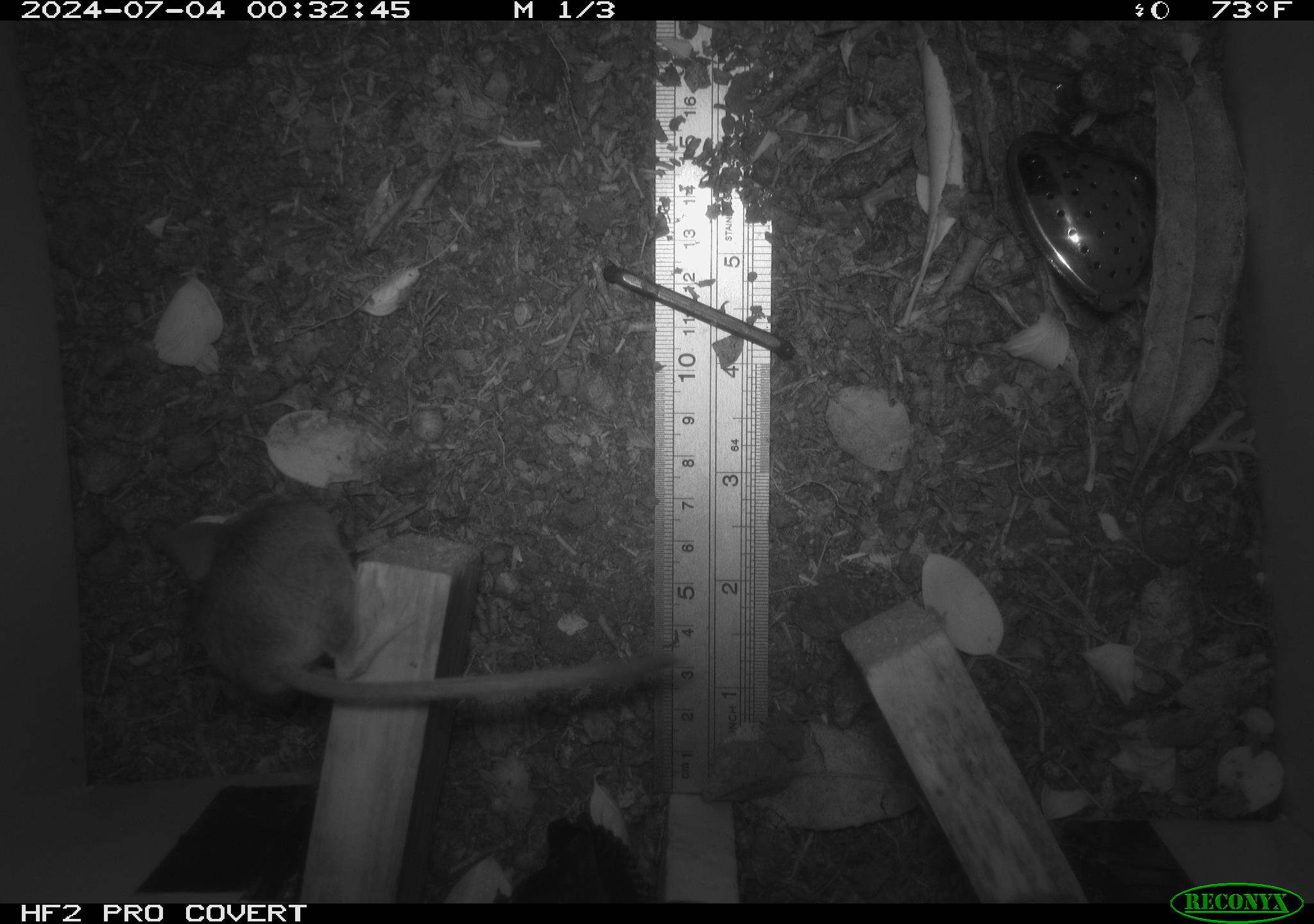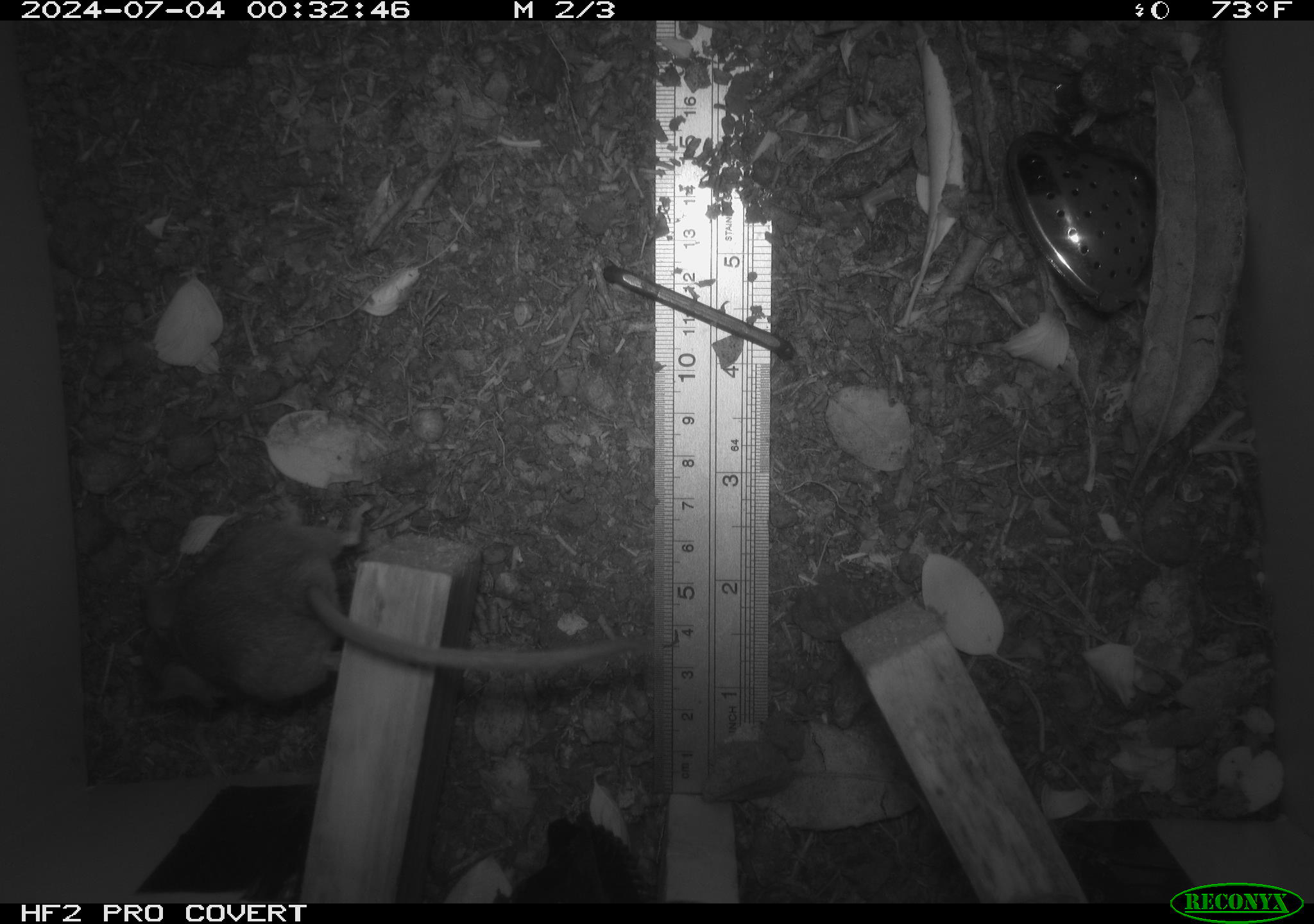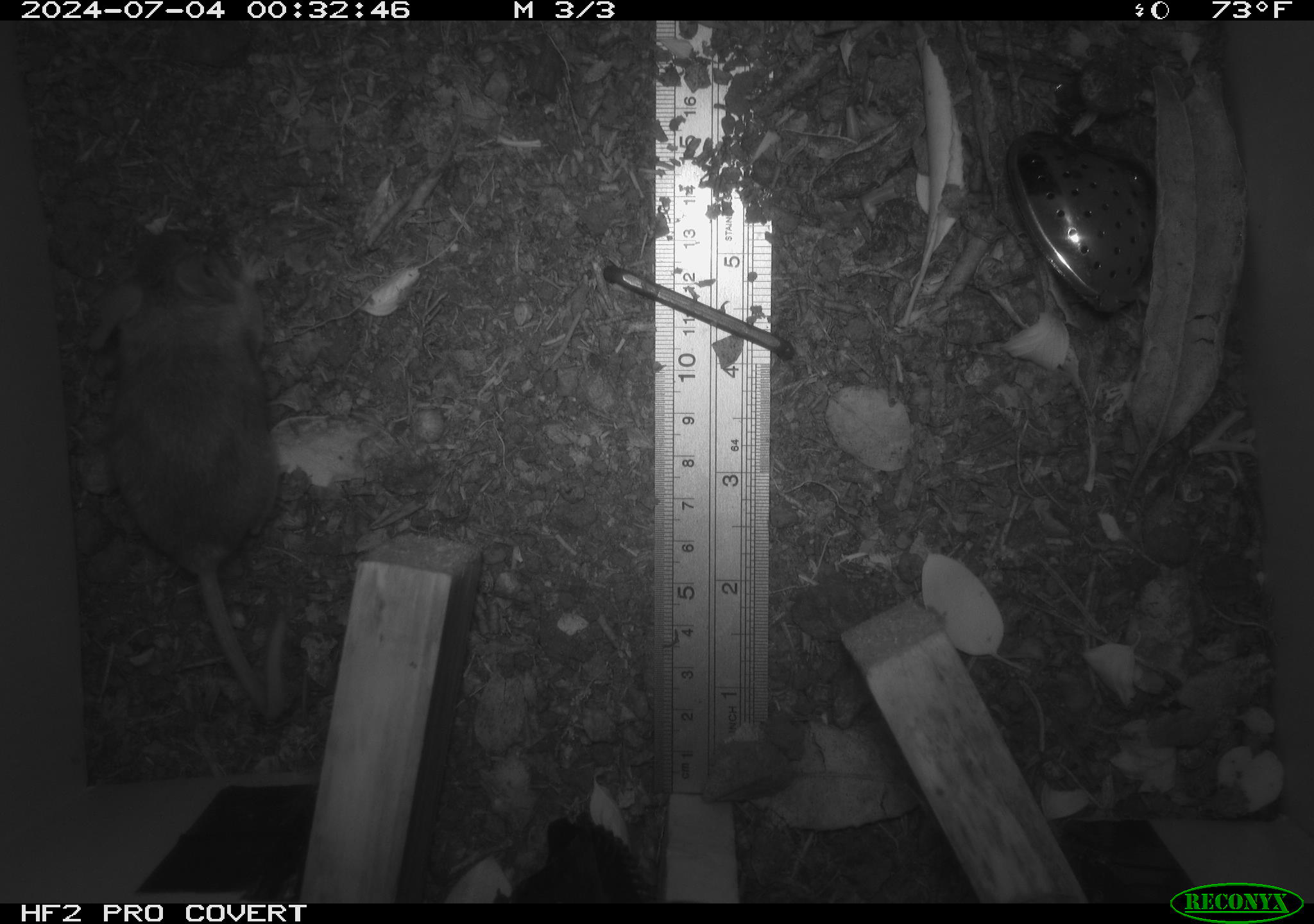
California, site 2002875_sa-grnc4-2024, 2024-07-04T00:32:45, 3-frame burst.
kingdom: Animalia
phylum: Chordata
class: Mammalia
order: Rodentia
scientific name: Rodentia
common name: rodent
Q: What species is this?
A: Rodent (Rodentia).